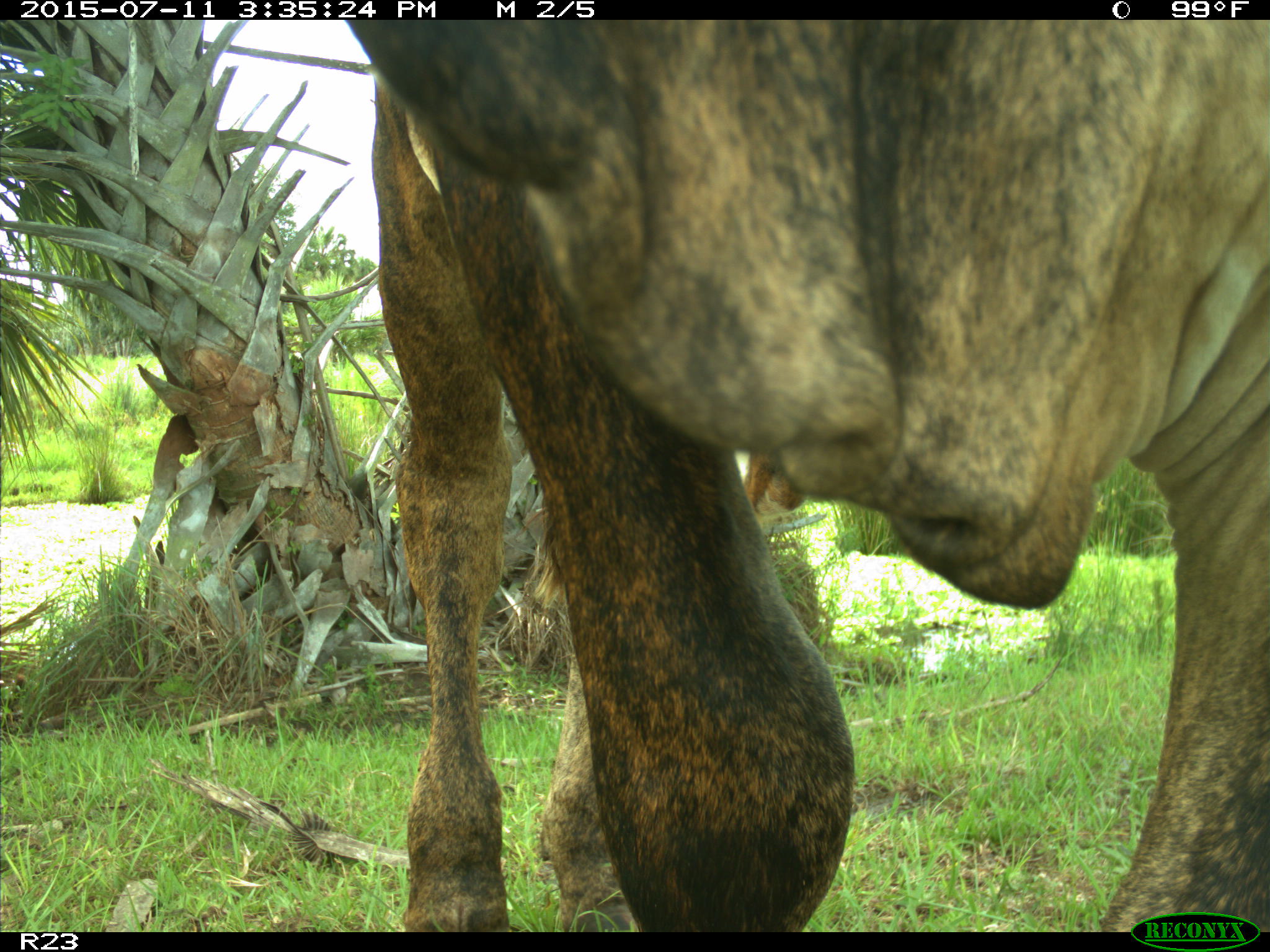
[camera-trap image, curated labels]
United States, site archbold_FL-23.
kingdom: Animalia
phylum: Chordata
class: Mammalia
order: Artiodactyla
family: Bovidae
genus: Bos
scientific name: Bos taurus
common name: domestic cow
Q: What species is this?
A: Bos taurus (domestic cow).